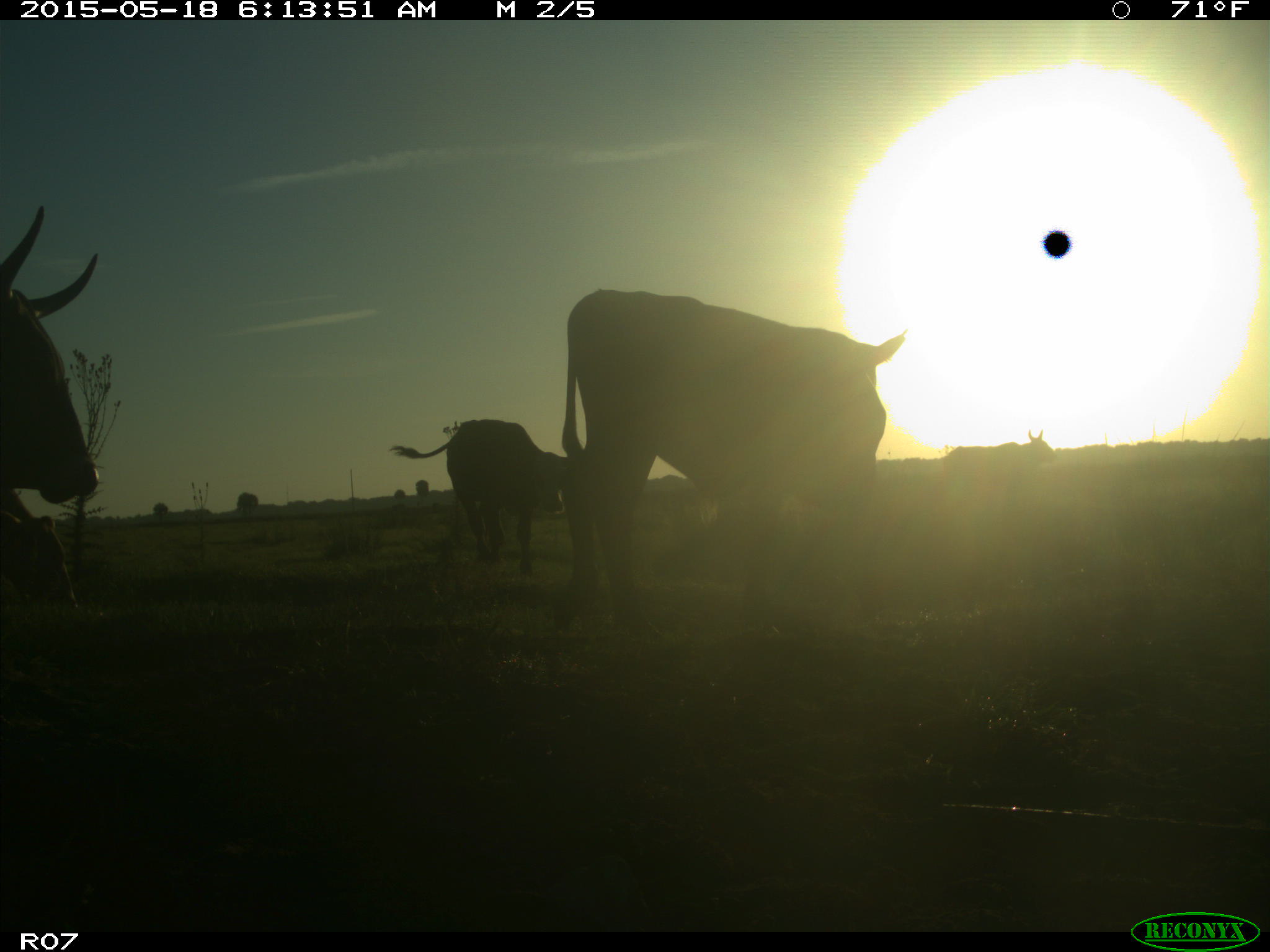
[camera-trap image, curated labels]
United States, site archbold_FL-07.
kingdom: Animalia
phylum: Chordata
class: Mammalia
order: Artiodactyla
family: Bovidae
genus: Bos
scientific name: Bos taurus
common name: domestic cow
Bos taurus (domestic cow).